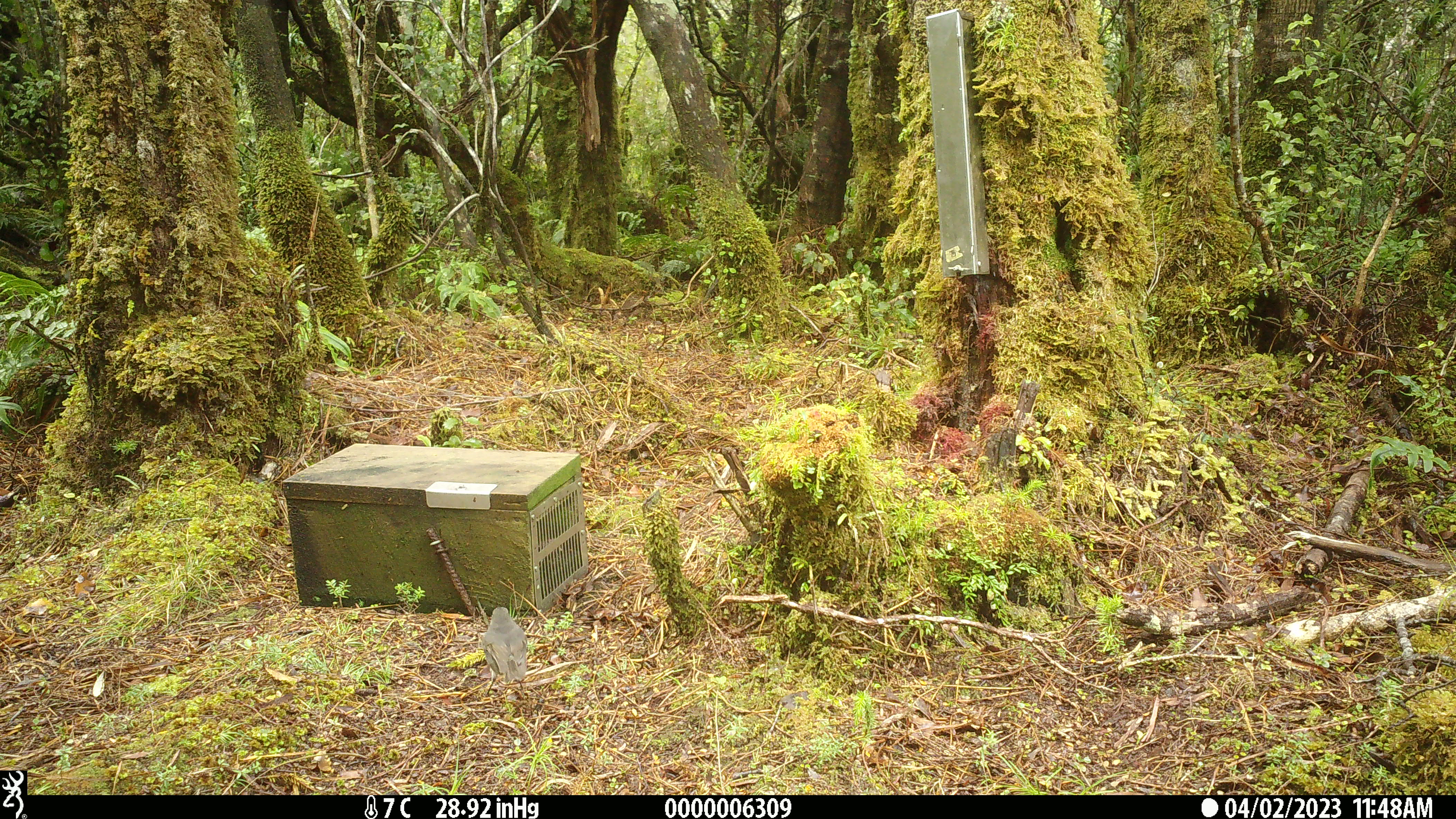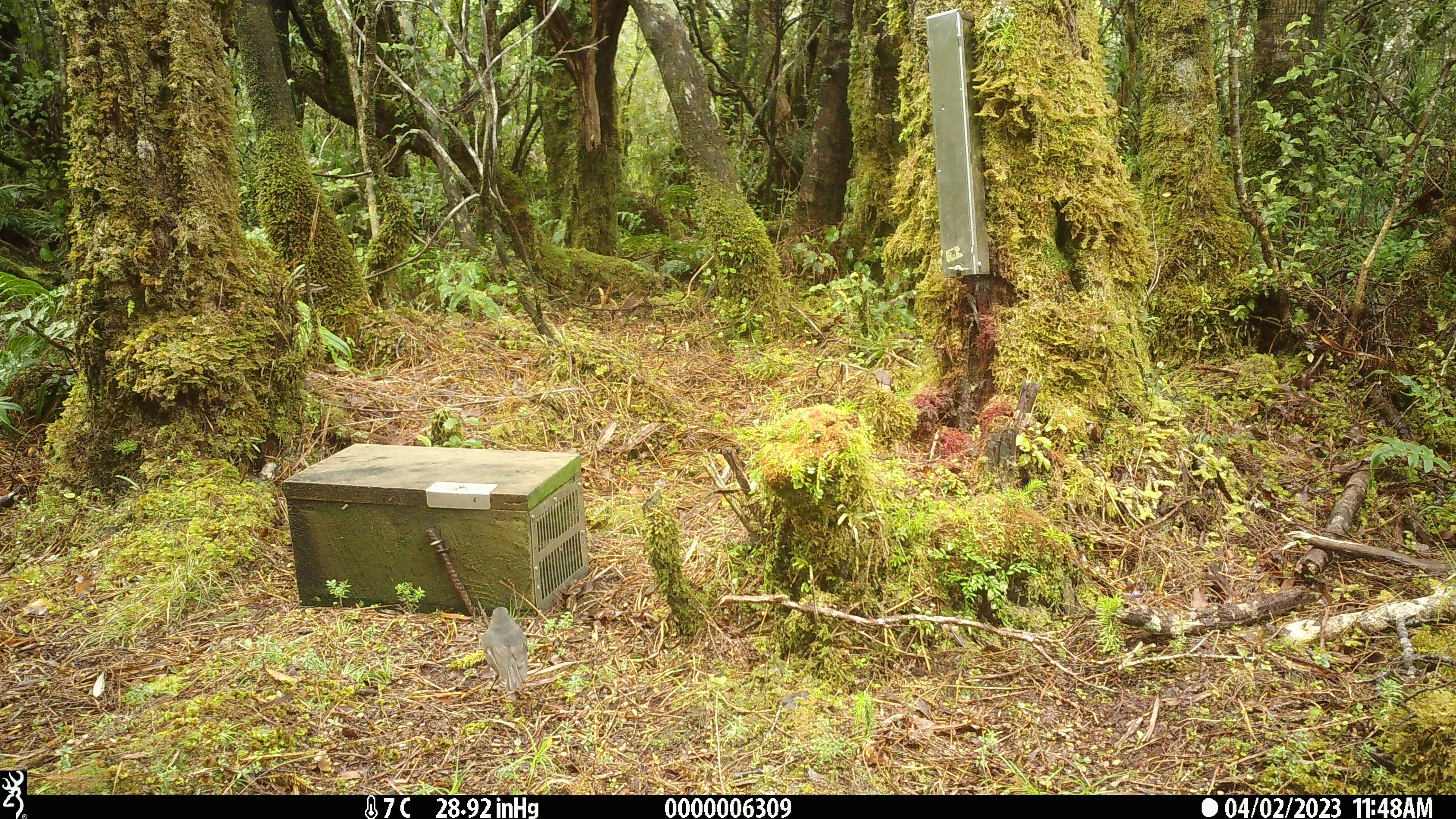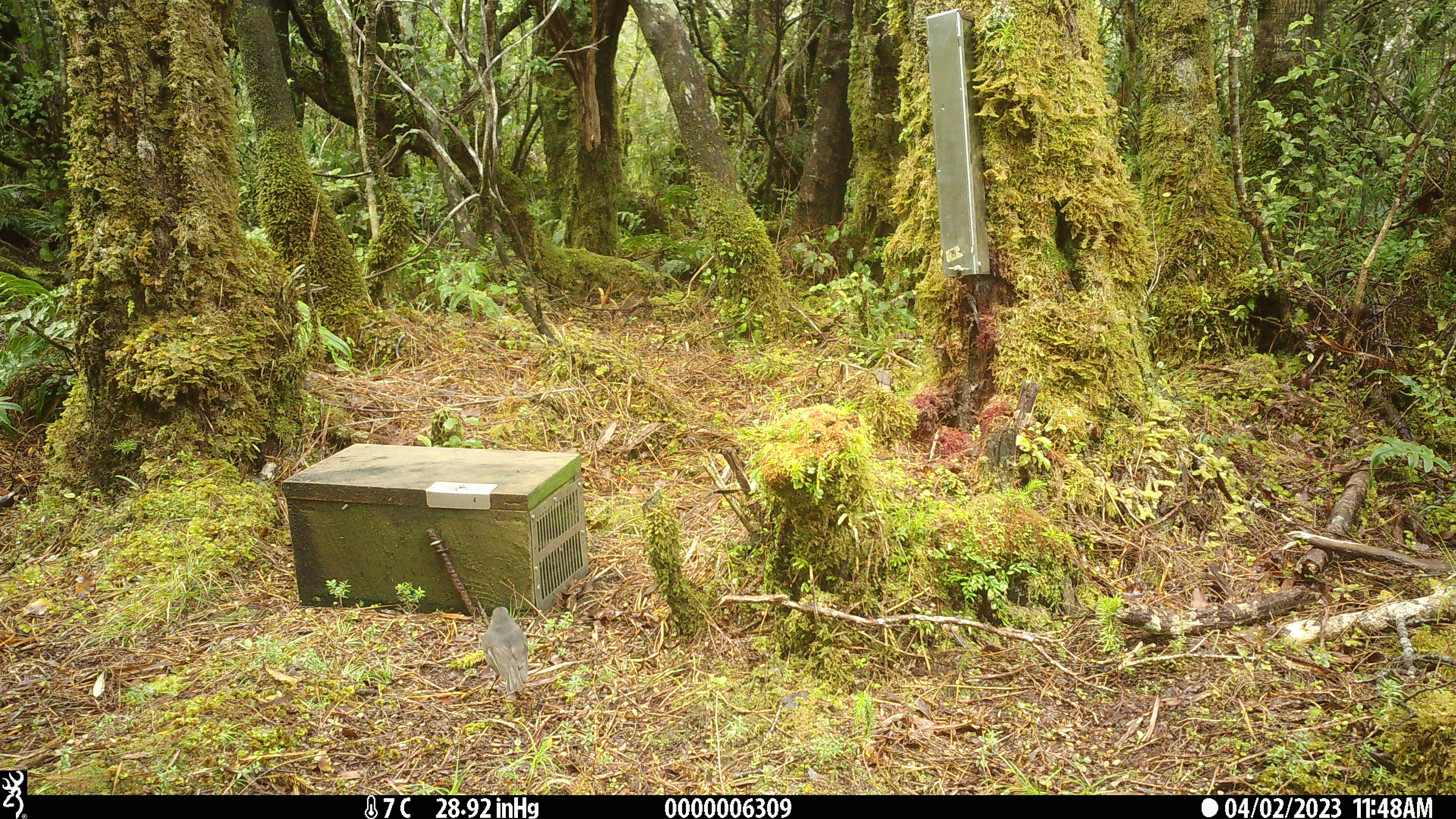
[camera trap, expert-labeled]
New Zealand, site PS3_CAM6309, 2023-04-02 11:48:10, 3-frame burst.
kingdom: Animalia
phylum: Chordata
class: Aves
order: Passeriformes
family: Petroicidae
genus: Petroica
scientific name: Petroica australis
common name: new zealand robin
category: robin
Robin (new zealand robin) (Petroica australis).